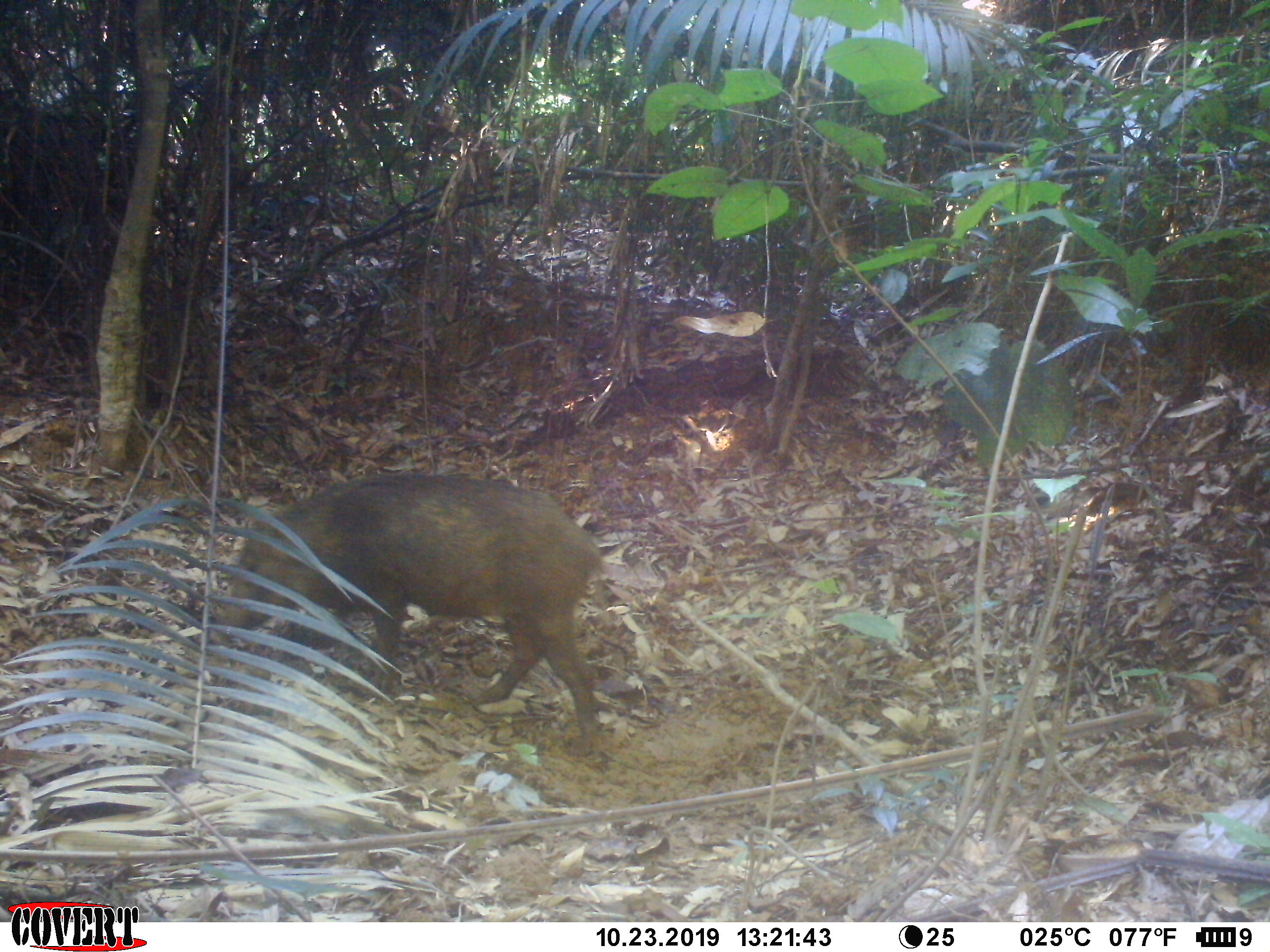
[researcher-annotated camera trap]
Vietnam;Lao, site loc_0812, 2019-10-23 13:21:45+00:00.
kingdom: Animalia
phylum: Chordata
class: Mammalia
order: Artiodactyla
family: Suidae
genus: Sus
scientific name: Sus scrofa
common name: eurasian wild pig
Eurasian wild pig (Sus scrofa). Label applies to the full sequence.